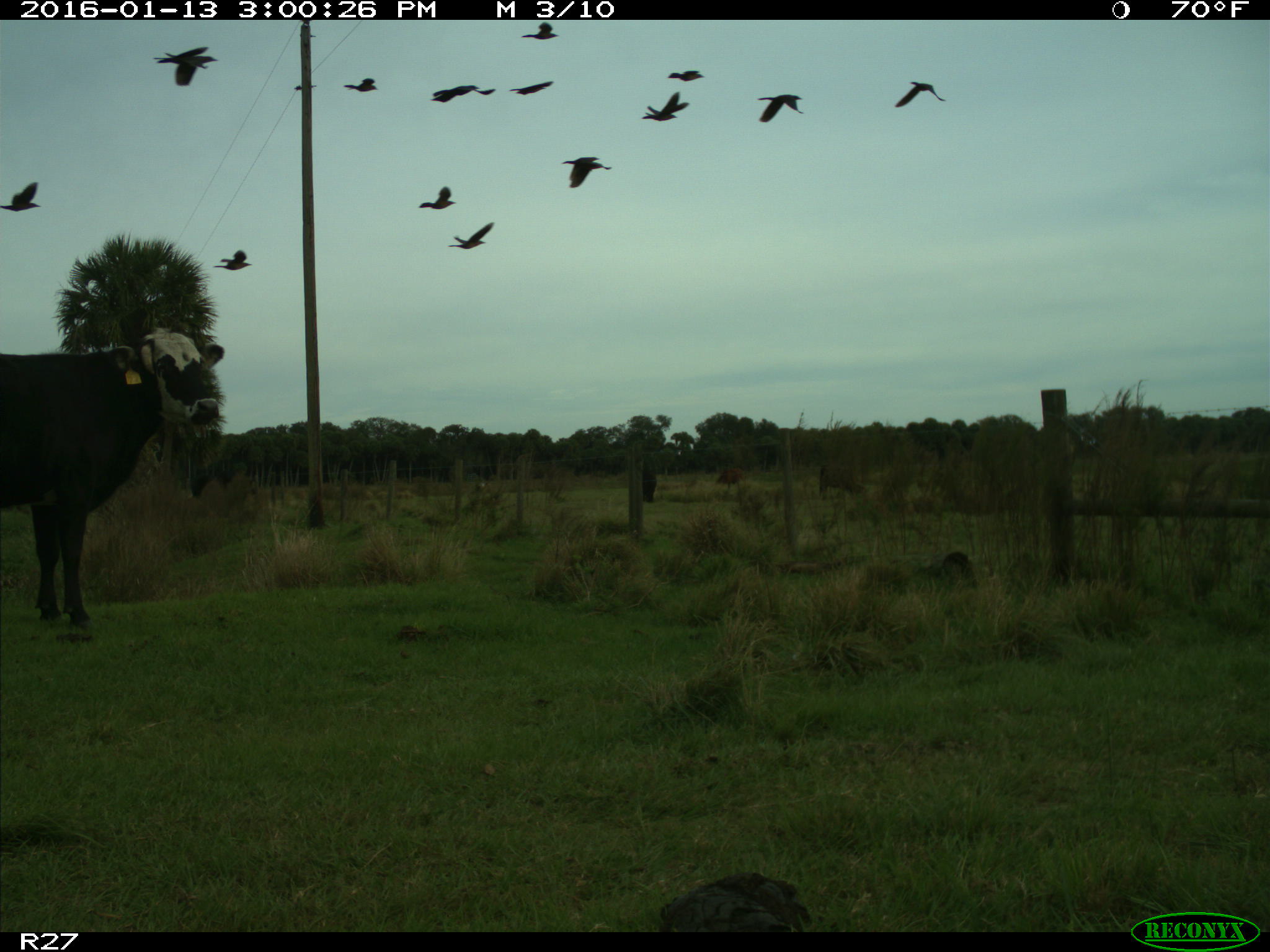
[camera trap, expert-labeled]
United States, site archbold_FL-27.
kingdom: Animalia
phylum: Chordata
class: Mammalia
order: Artiodactyla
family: Bovidae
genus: Bos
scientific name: Bos taurus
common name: domestic cow